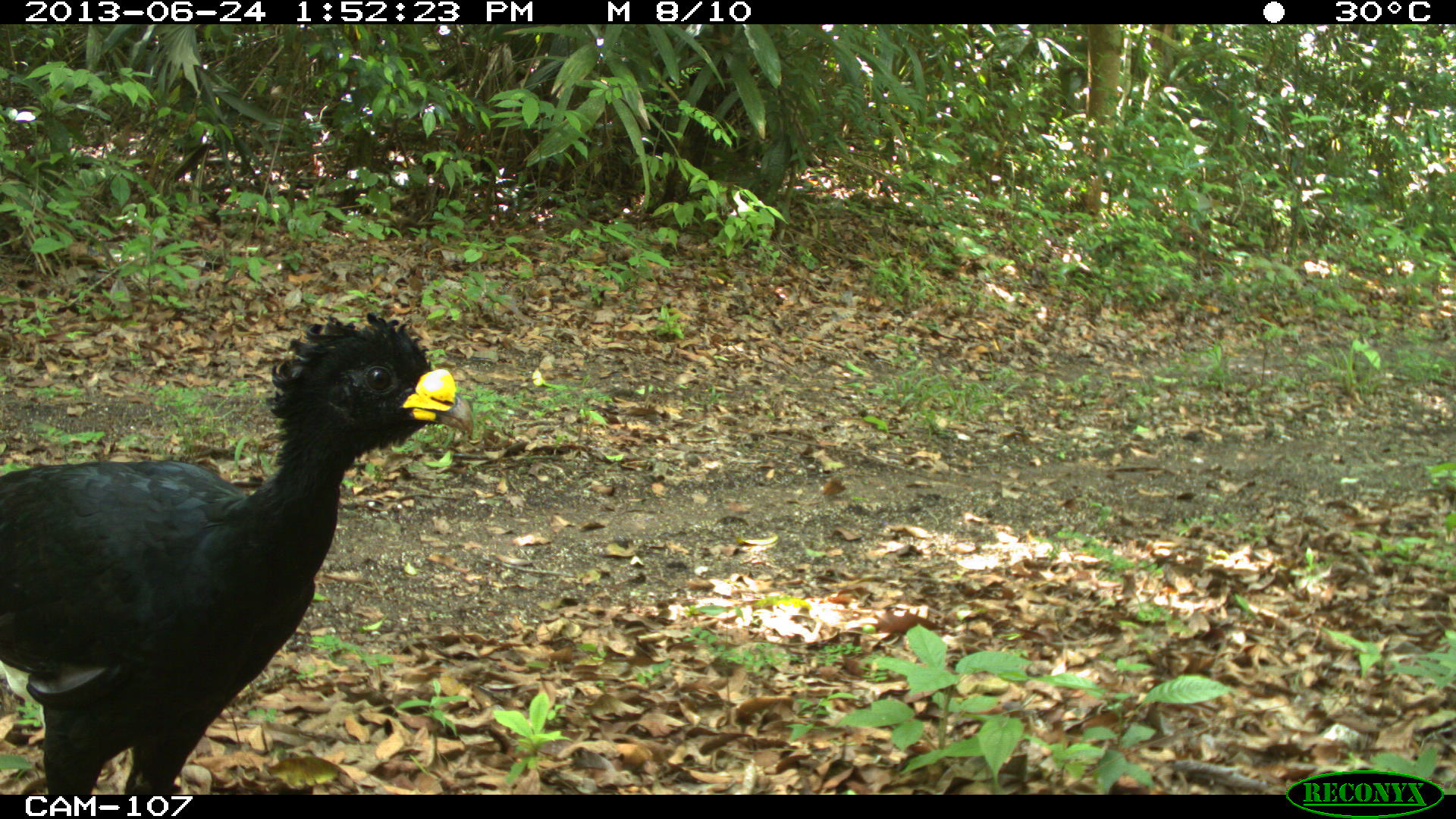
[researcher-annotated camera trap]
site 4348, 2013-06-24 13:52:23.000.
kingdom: Animalia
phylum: Chordata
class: Aves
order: Galliformes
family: Cracidae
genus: Crax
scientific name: Crax rubra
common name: great curassow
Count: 2.